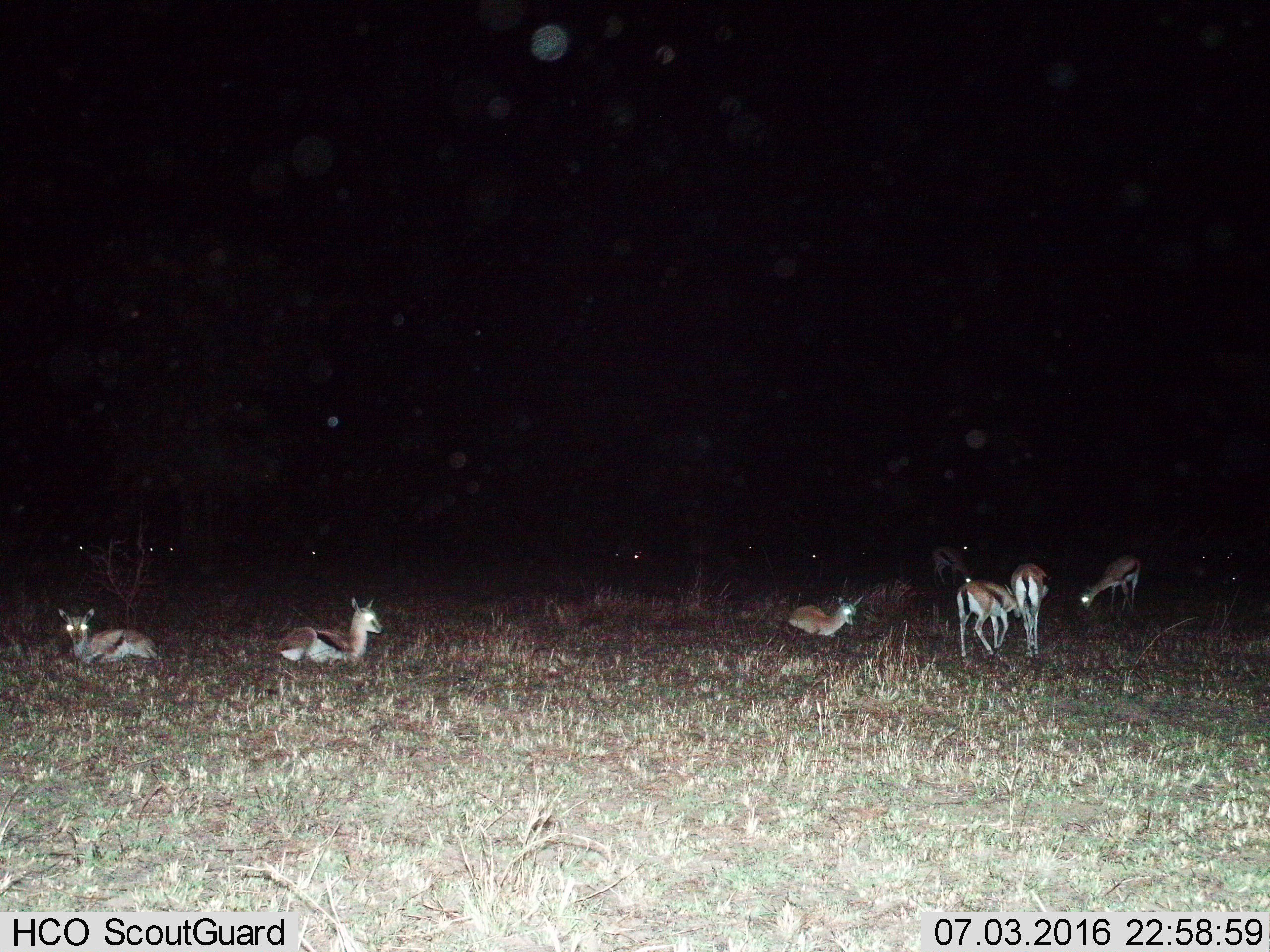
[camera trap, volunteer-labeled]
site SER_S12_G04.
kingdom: Animalia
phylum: Chordata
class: Mammalia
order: Artiodactyla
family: Bovidae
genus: Eudorcas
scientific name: Eudorcas thomsonii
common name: thomson's gazelle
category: gazellethomsons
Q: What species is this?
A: Gazellethomsons (thomson's gazelle) (Eudorcas thomsonii).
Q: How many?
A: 7.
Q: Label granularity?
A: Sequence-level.